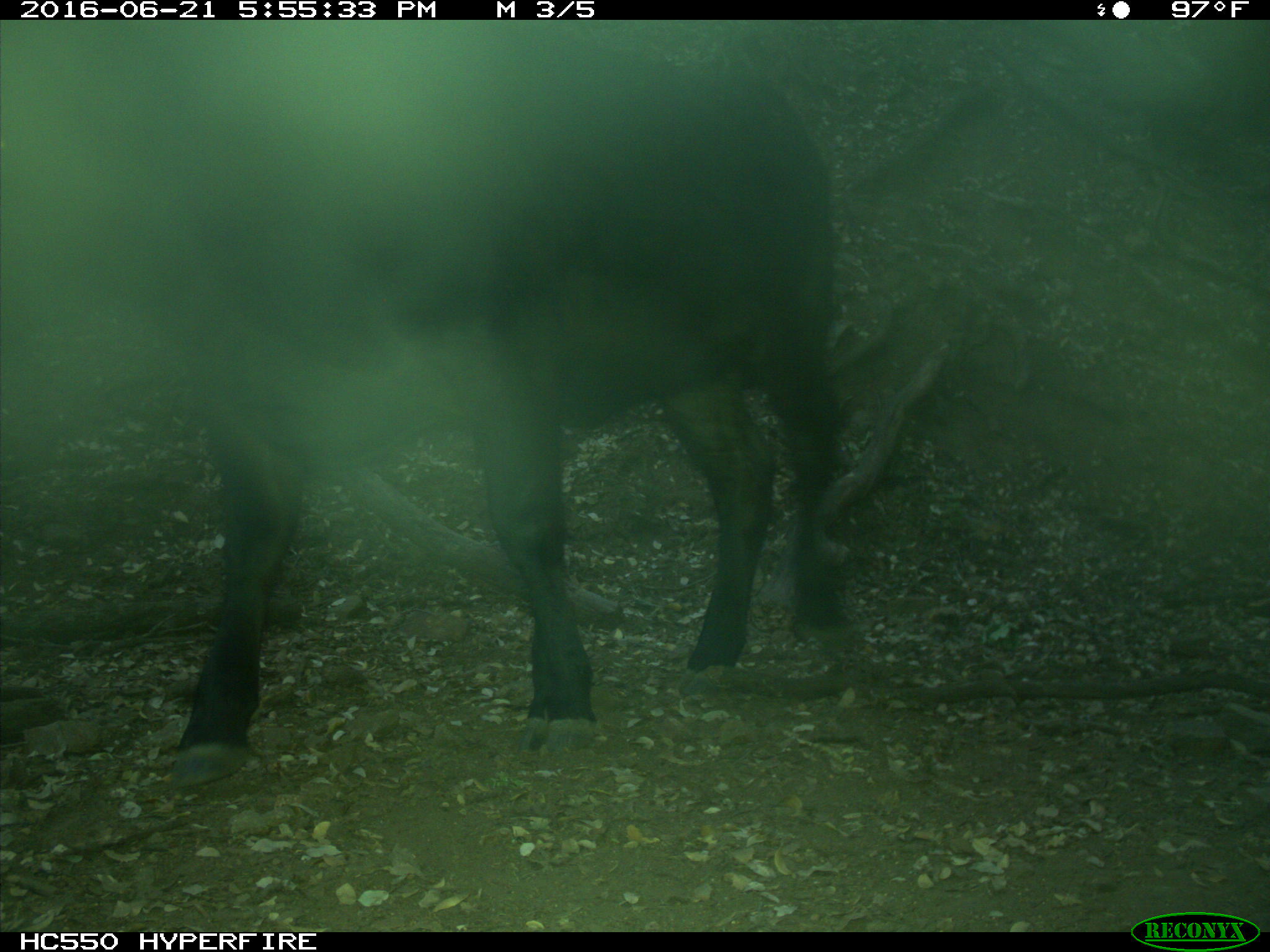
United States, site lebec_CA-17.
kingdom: Animalia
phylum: Chordata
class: Mammalia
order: Artiodactyla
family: Bovidae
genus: Bos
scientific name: Bos taurus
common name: domestic cow